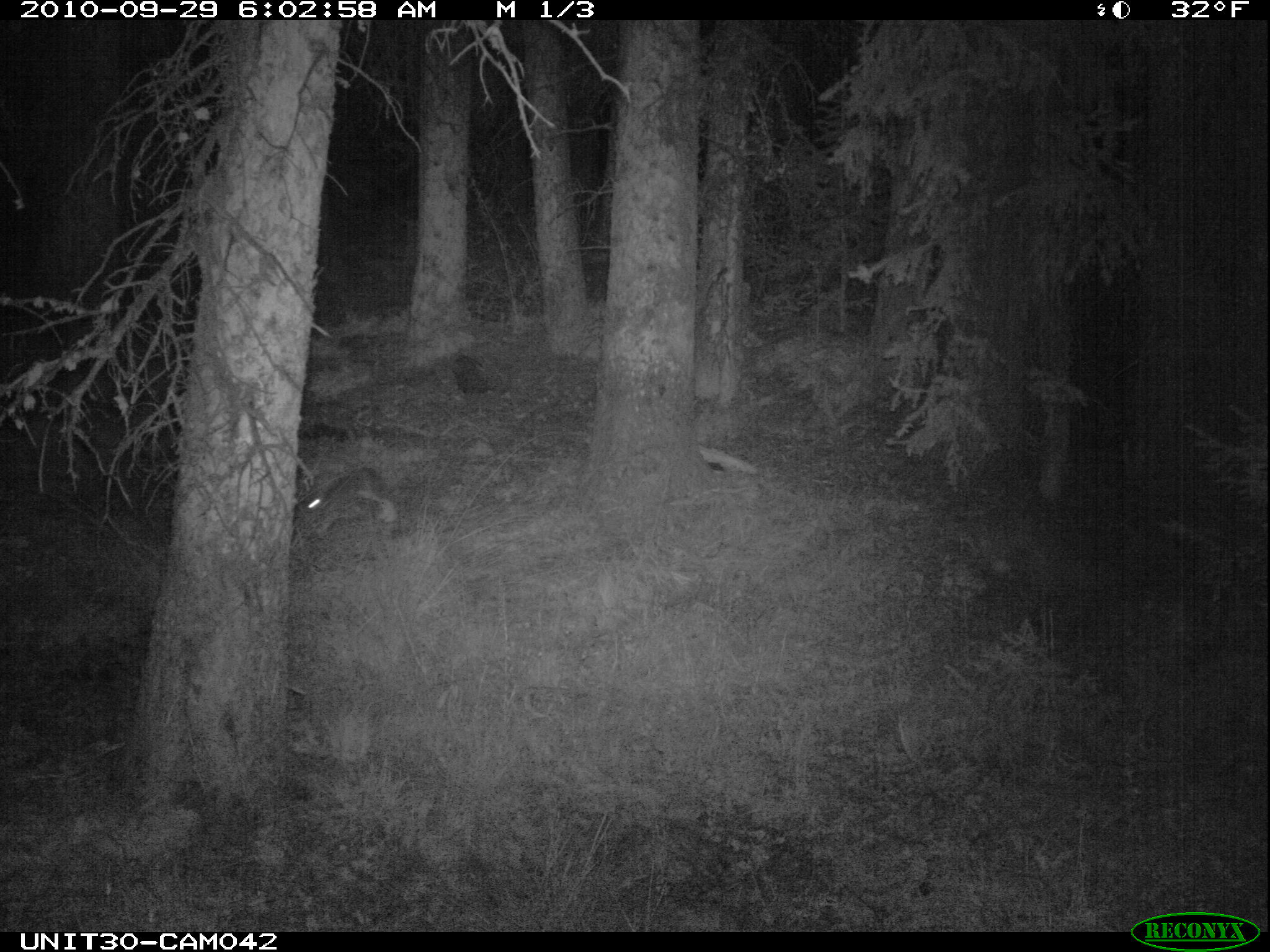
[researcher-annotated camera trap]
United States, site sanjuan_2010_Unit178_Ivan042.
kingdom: Animalia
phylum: Chordata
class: Mammalia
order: Lagomorpha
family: Leporidae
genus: Lepus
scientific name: Lepus americanus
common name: snowshoe hare